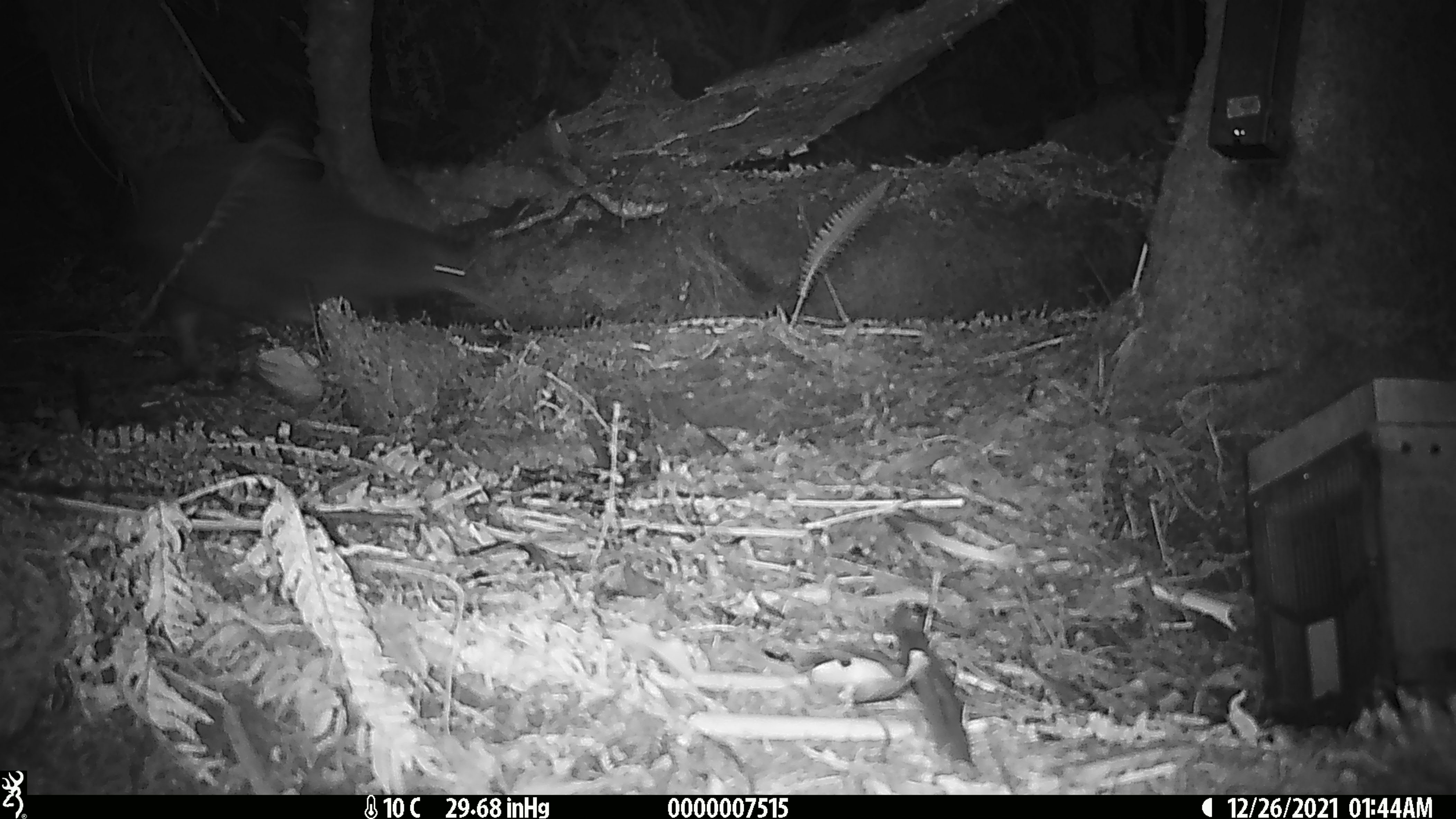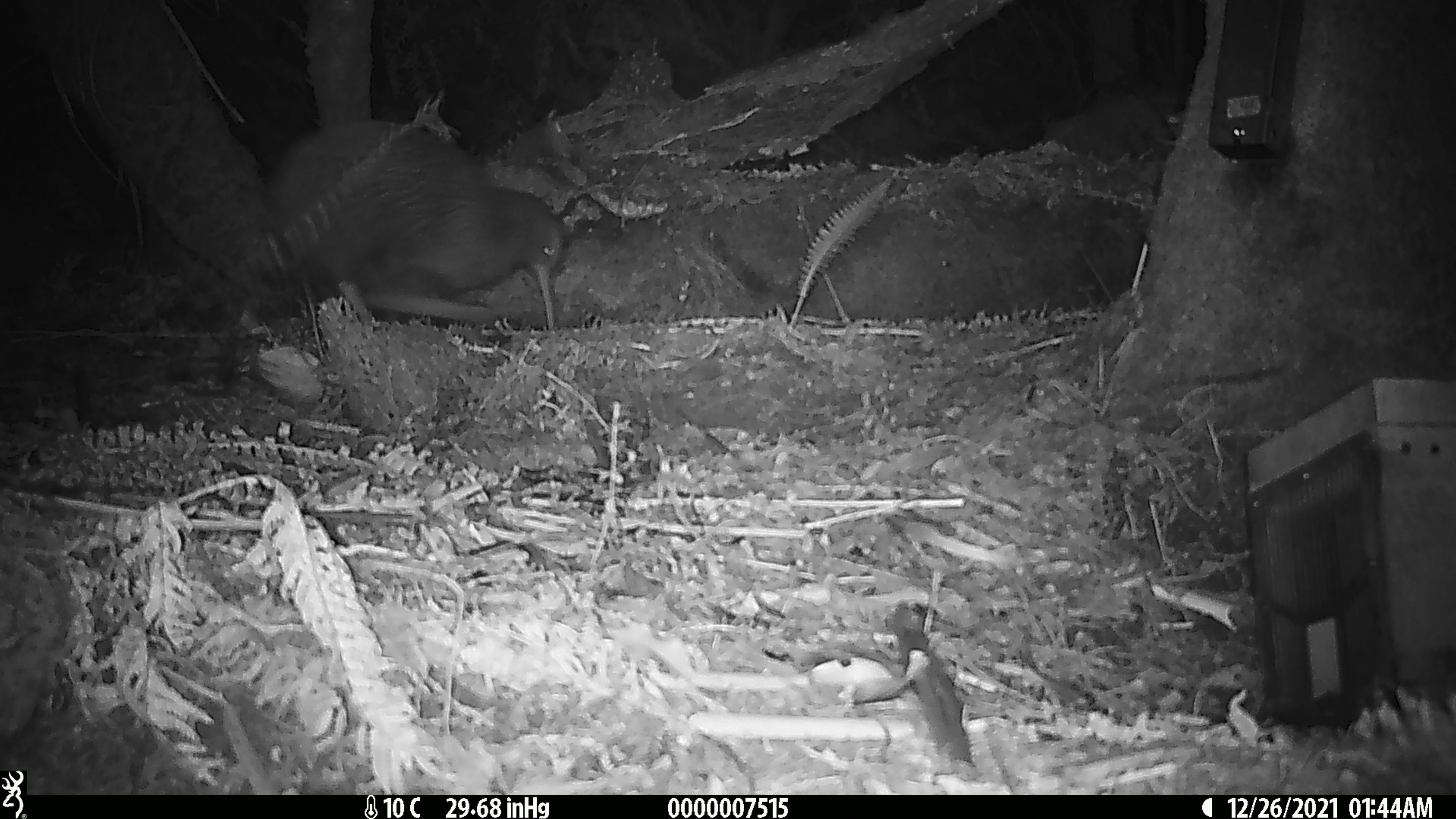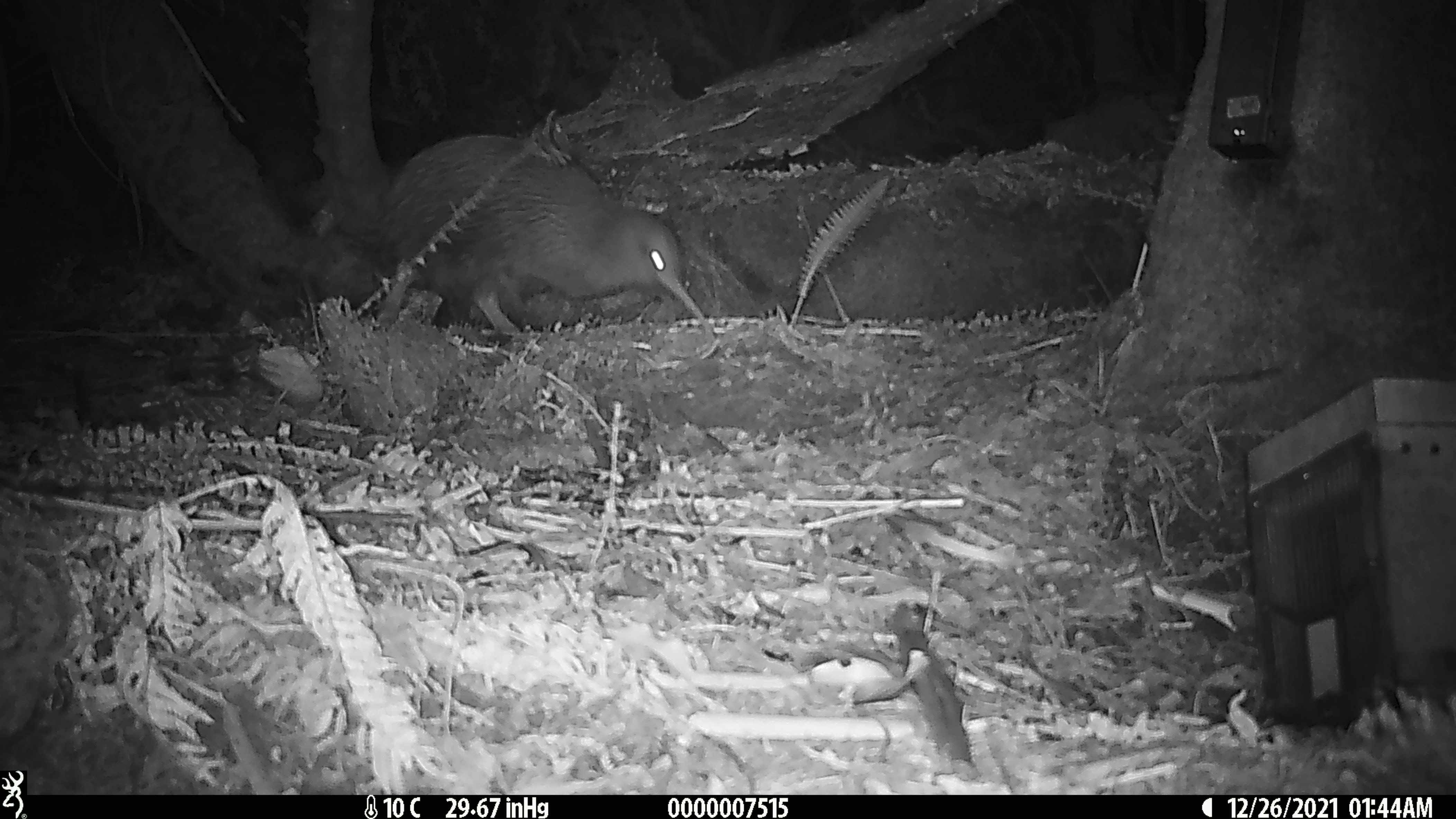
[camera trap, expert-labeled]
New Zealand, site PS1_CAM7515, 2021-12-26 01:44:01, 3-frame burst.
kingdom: Animalia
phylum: Chordata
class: Aves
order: Apterygiformes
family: Apterygidae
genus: Apteryx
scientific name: Apteryx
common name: kiwi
Kiwi (Apteryx).